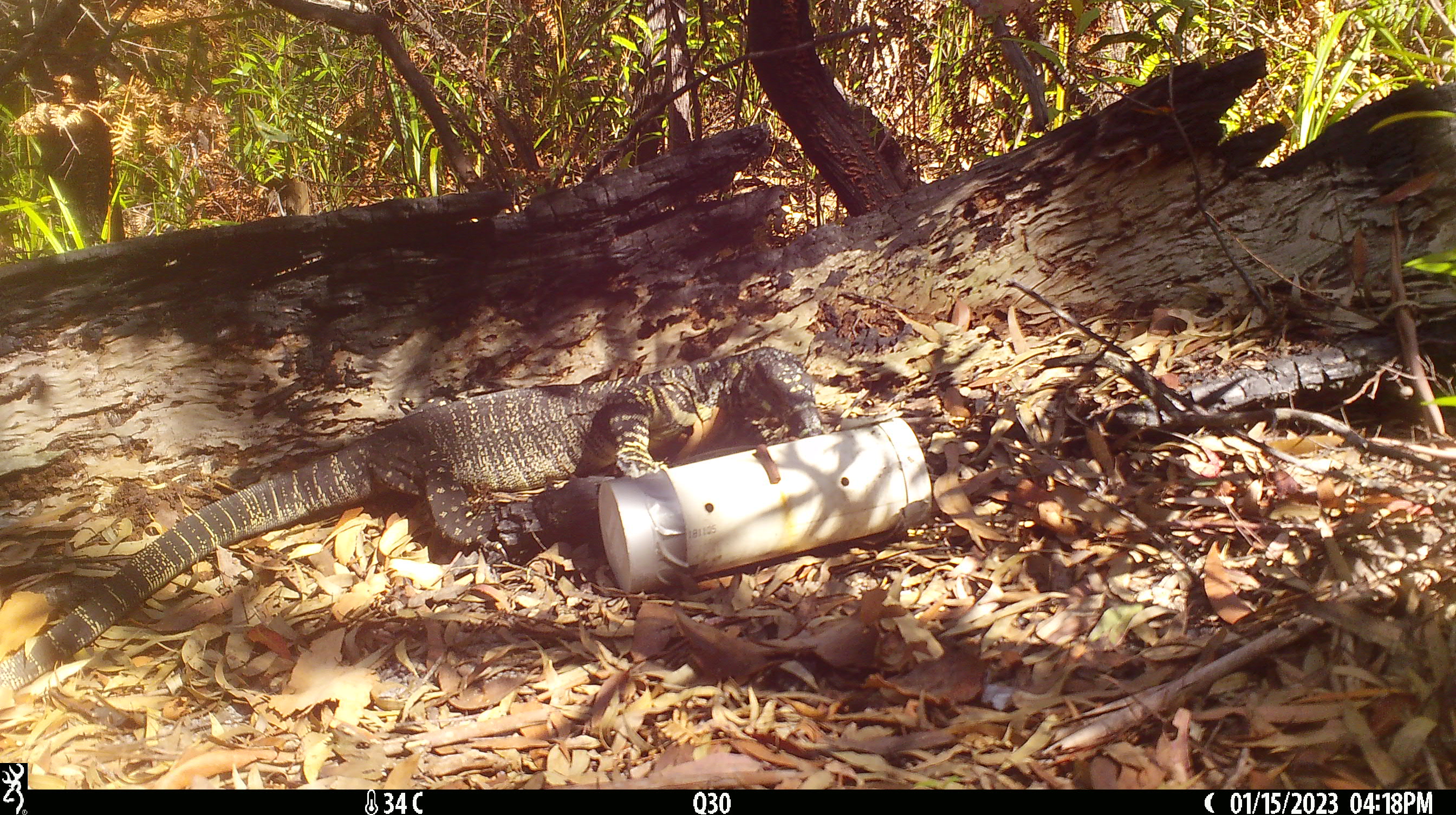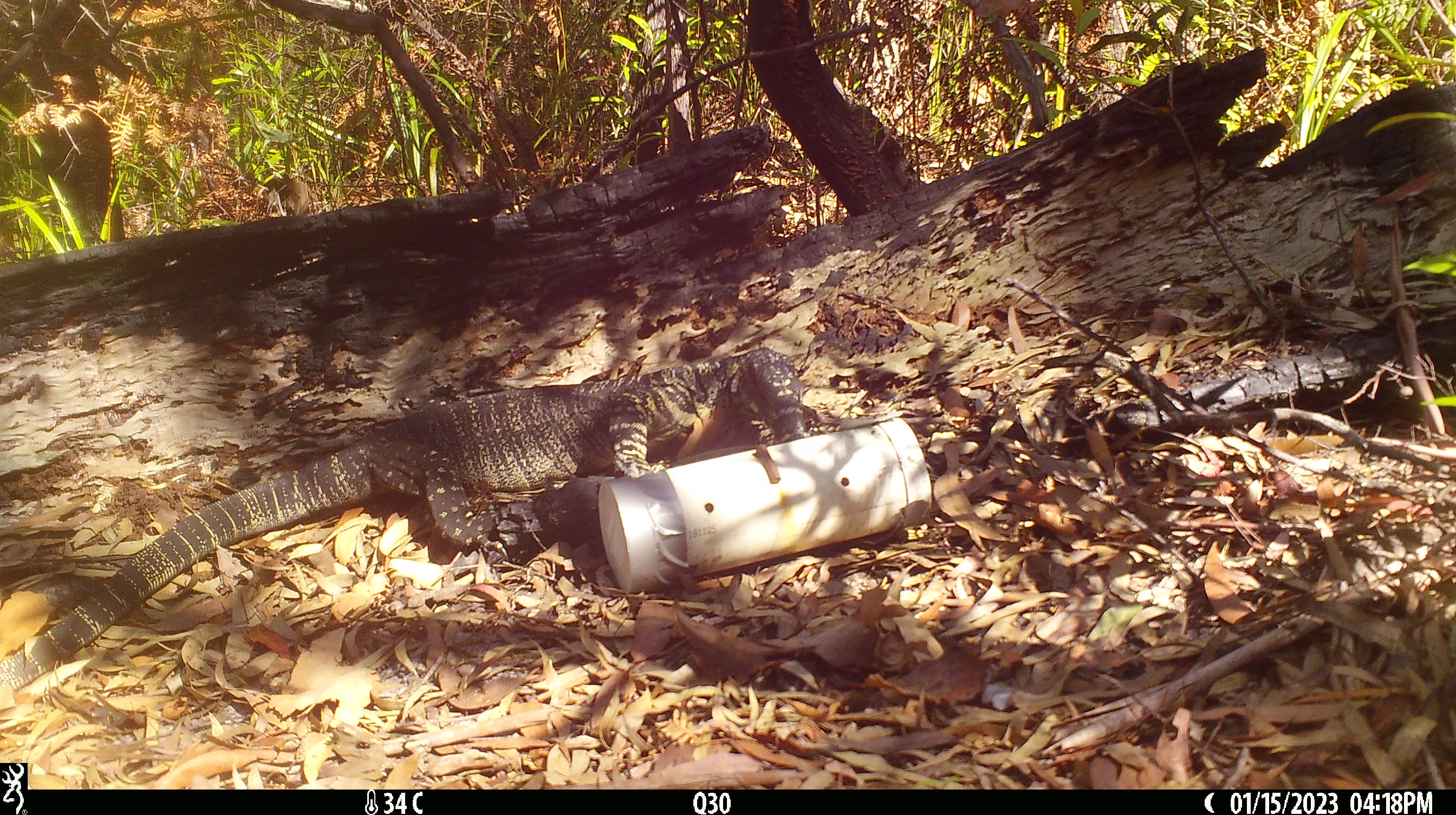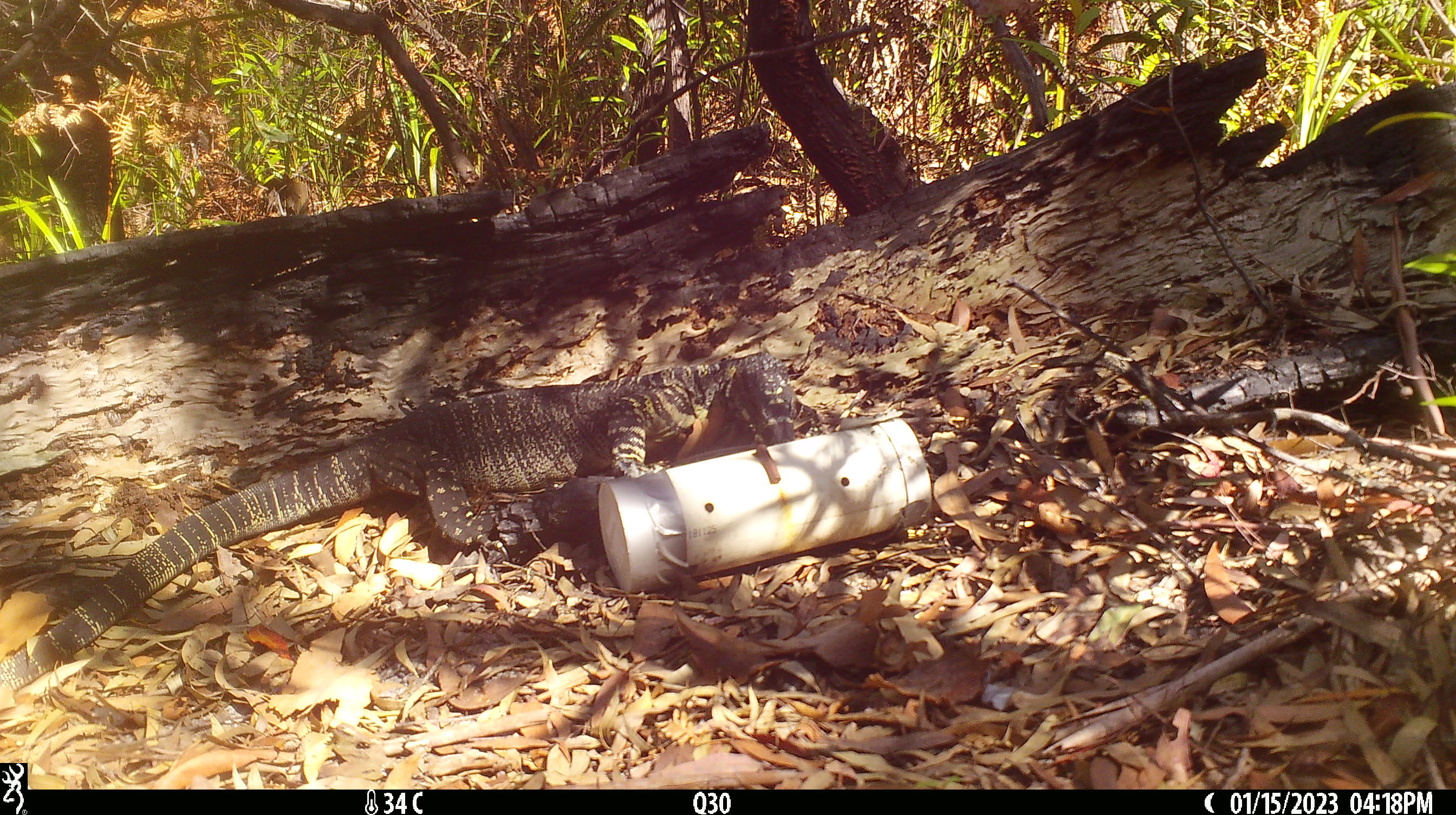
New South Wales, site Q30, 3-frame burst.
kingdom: Animalia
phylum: Chordata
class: Reptilia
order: Squamata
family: Varanidae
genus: Varanus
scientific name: Varanus varius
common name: lace monitor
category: goanna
Goanna (lace monitor) (Varanus varius).